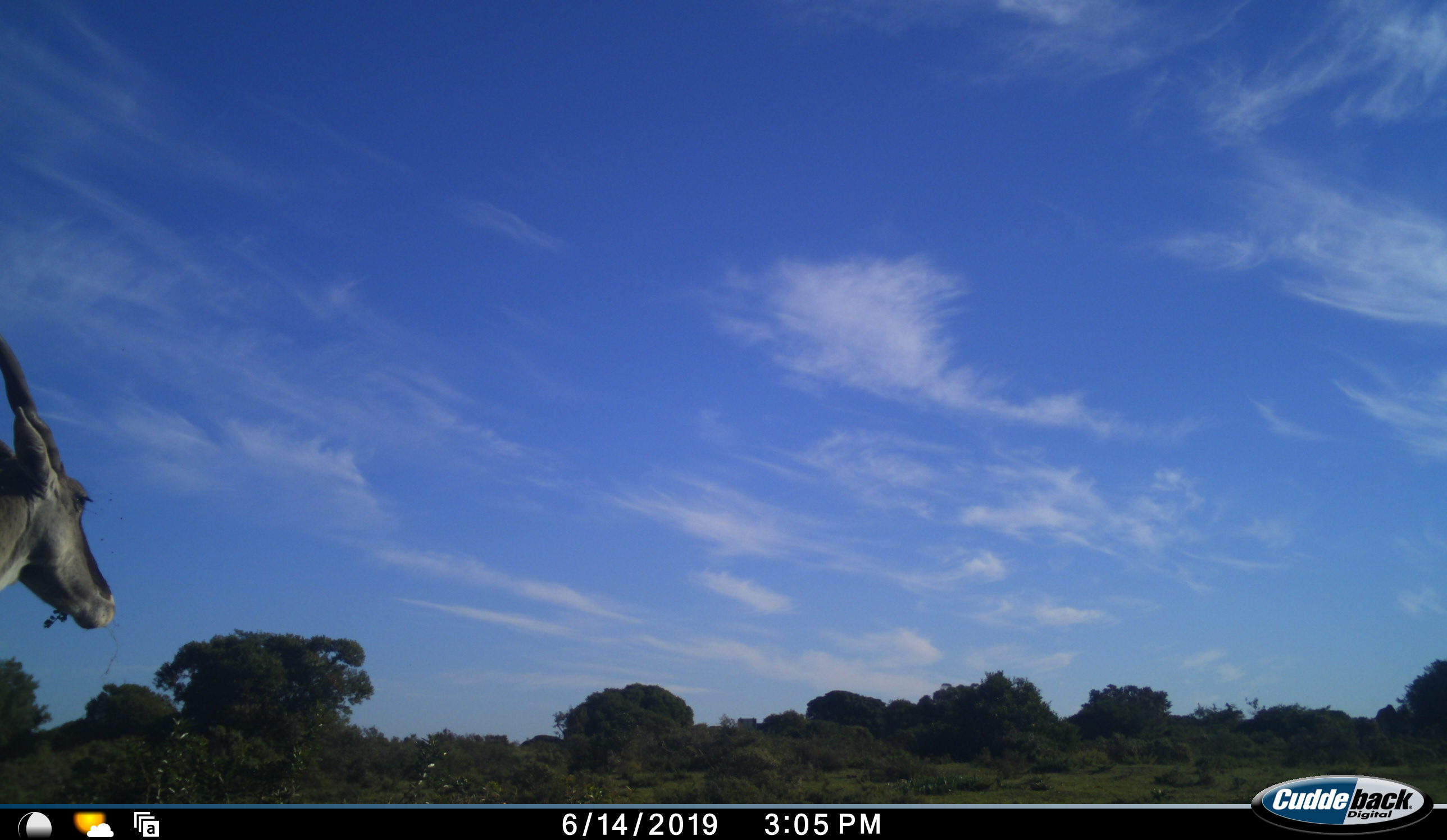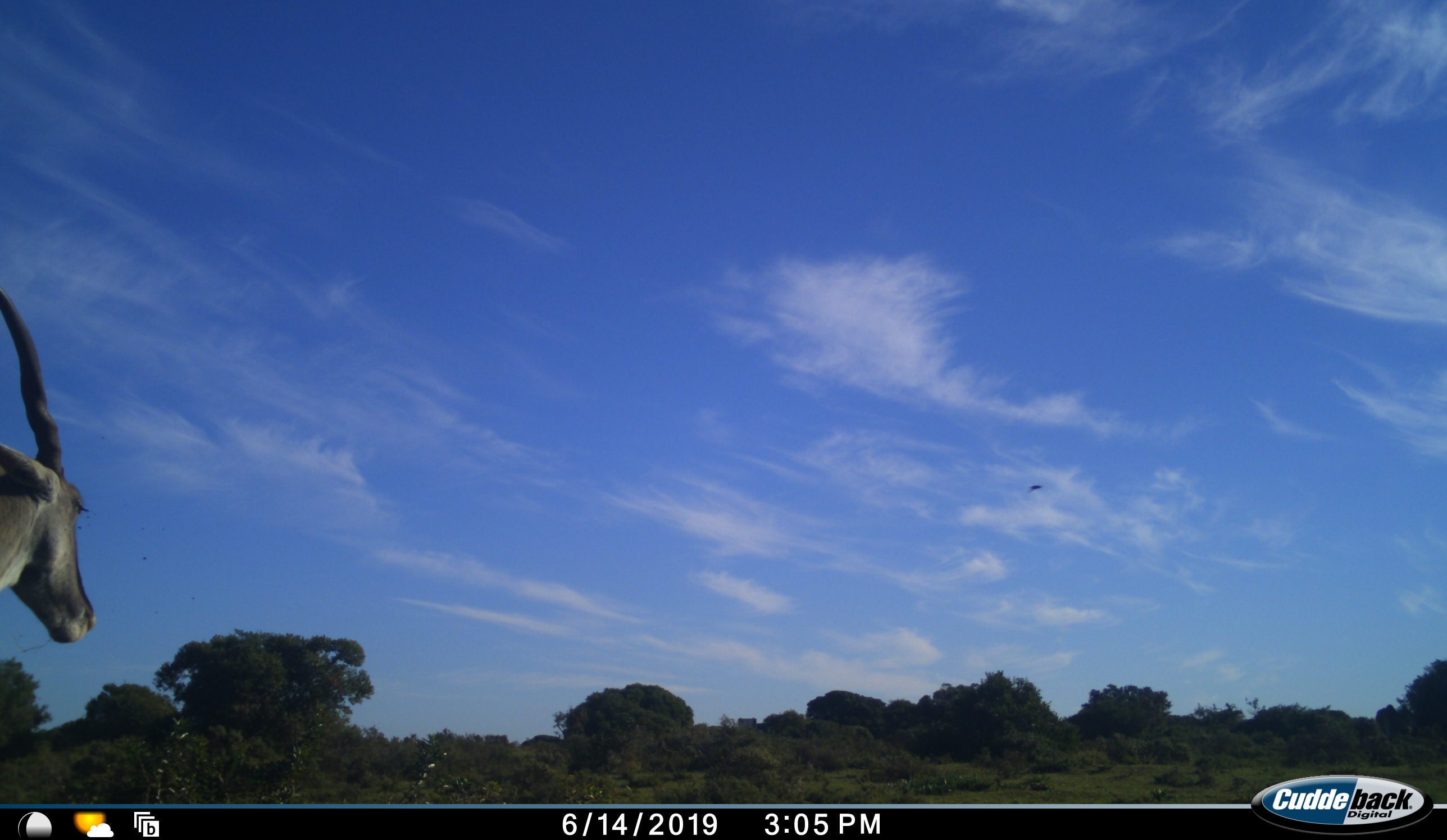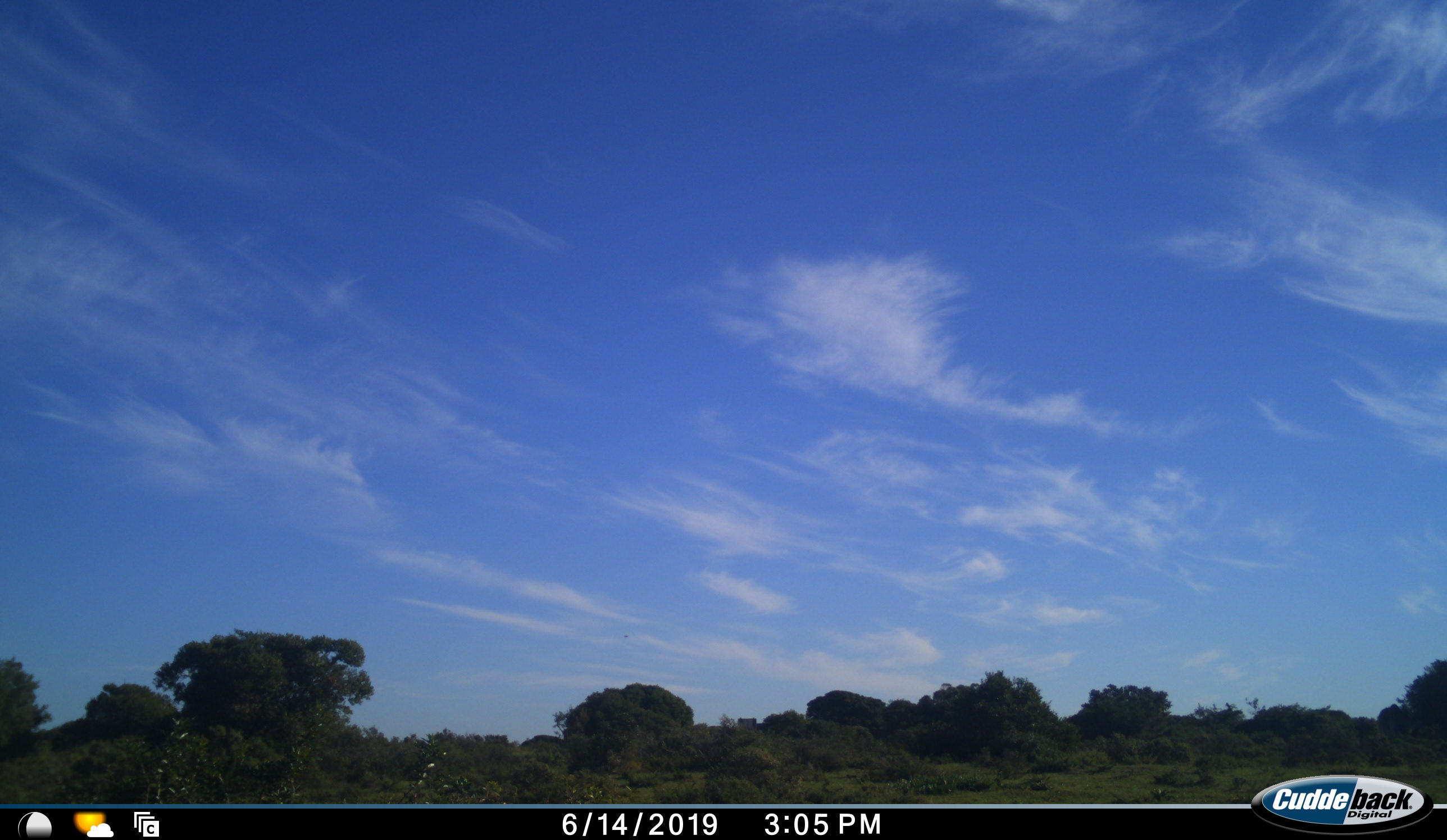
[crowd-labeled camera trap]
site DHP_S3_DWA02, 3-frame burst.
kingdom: Animalia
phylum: Chordata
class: Mammalia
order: Artiodactyla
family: Bovidae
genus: Tragelaphus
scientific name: Tragelaphus oryx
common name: eland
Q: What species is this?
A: Eland (Tragelaphus oryx).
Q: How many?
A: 1.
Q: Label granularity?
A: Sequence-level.